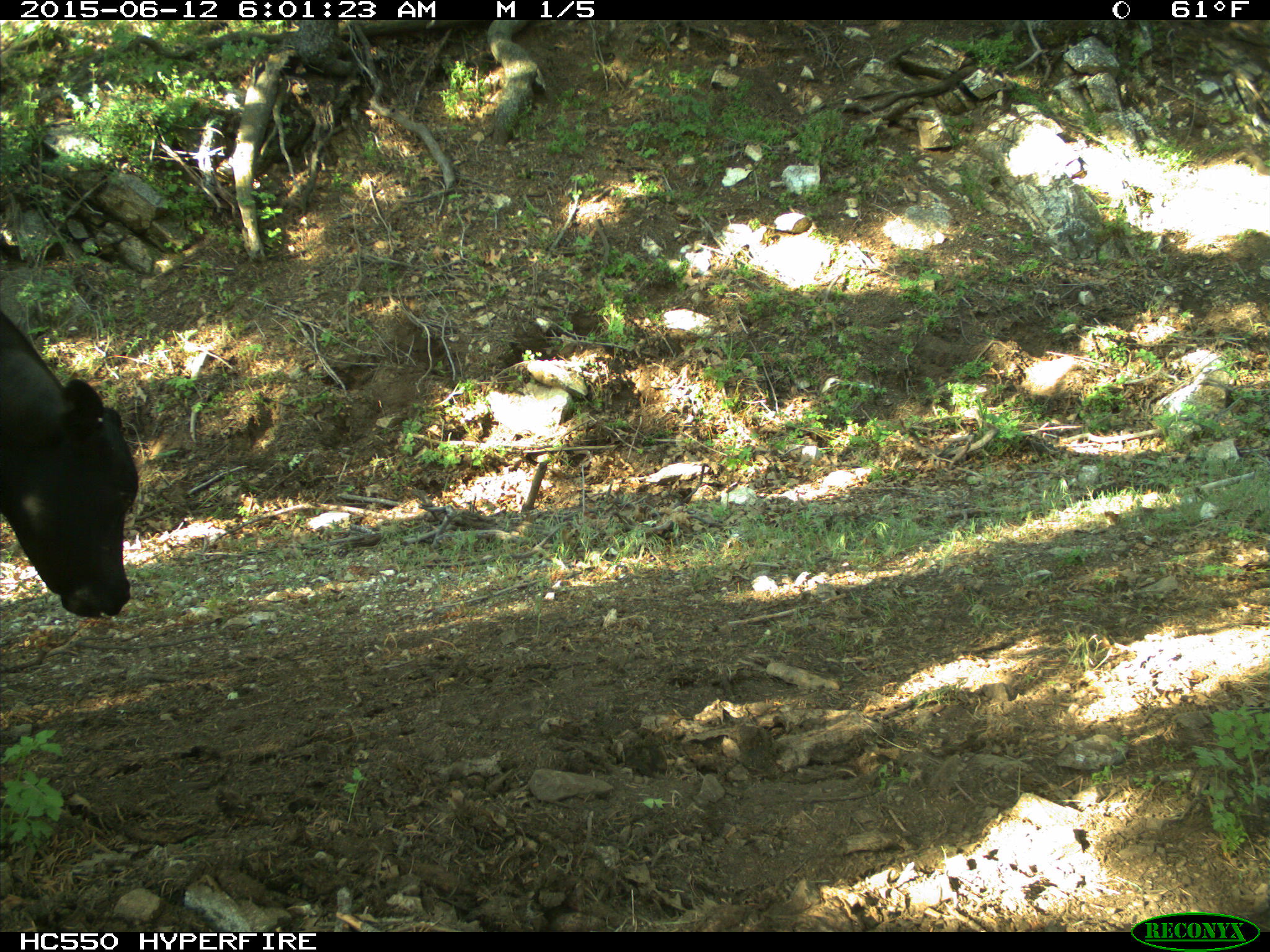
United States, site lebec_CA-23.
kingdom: Animalia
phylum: Chordata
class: Mammalia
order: Artiodactyla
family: Bovidae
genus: Bos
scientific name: Bos taurus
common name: domestic cow